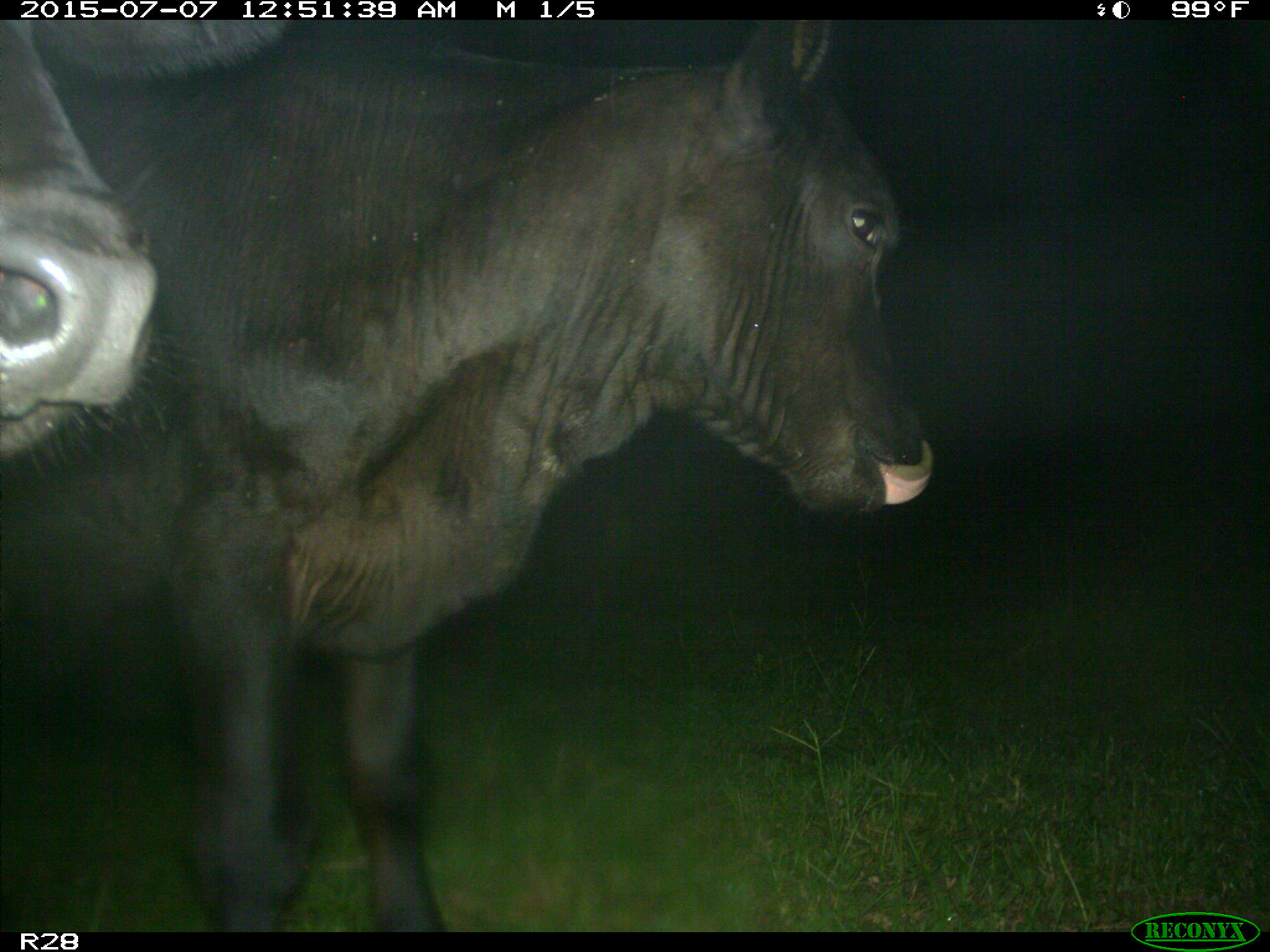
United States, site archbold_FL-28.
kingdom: Animalia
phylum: Chordata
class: Mammalia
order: Artiodactyla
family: Bovidae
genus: Bos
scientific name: Bos taurus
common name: domestic cow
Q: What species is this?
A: Bos taurus (domestic cow).